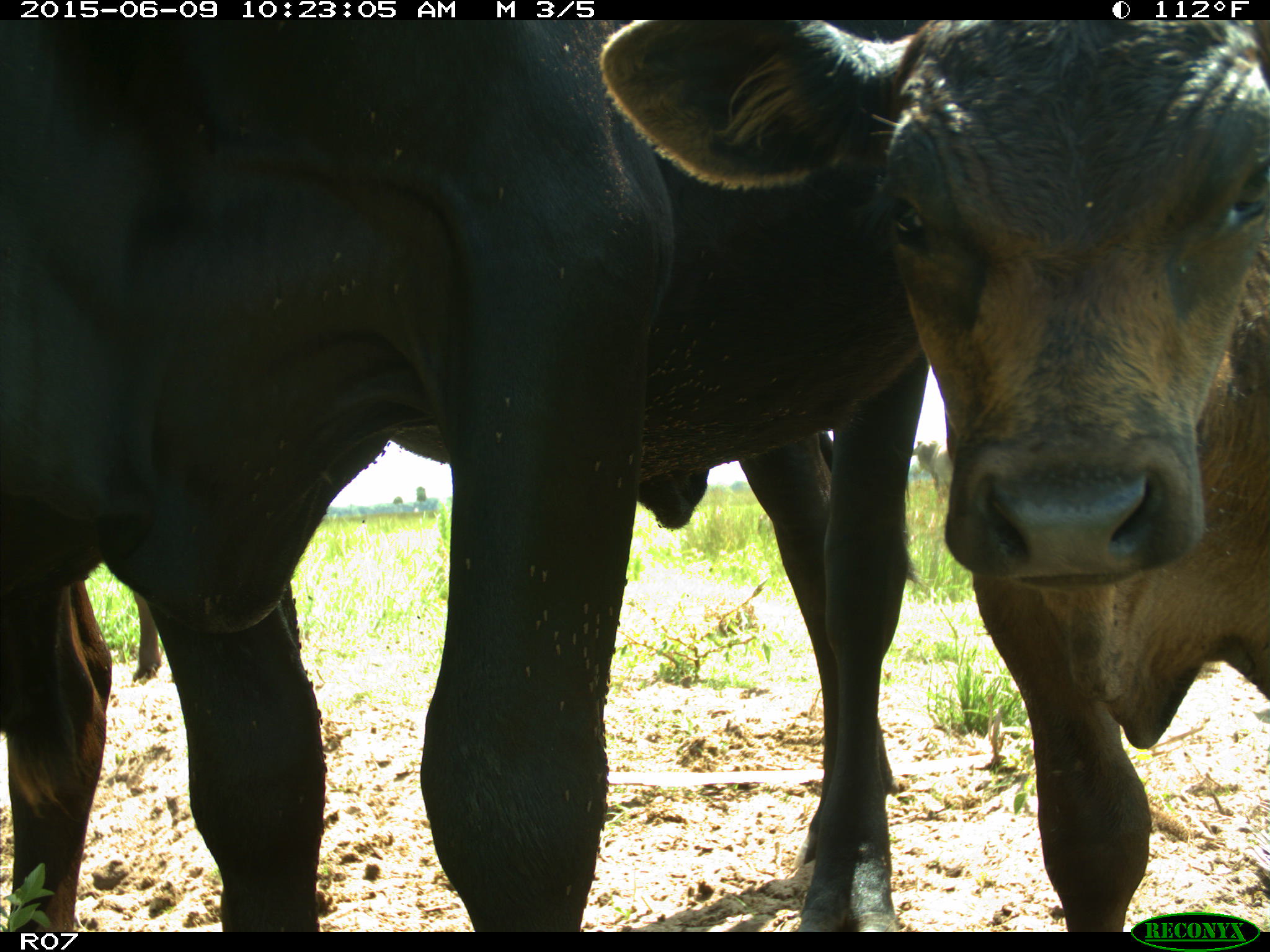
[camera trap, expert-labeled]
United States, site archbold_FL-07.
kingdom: Animalia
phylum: Chordata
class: Mammalia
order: Artiodactyla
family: Bovidae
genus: Bos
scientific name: Bos taurus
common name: domestic cow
Bos taurus (domestic cow).